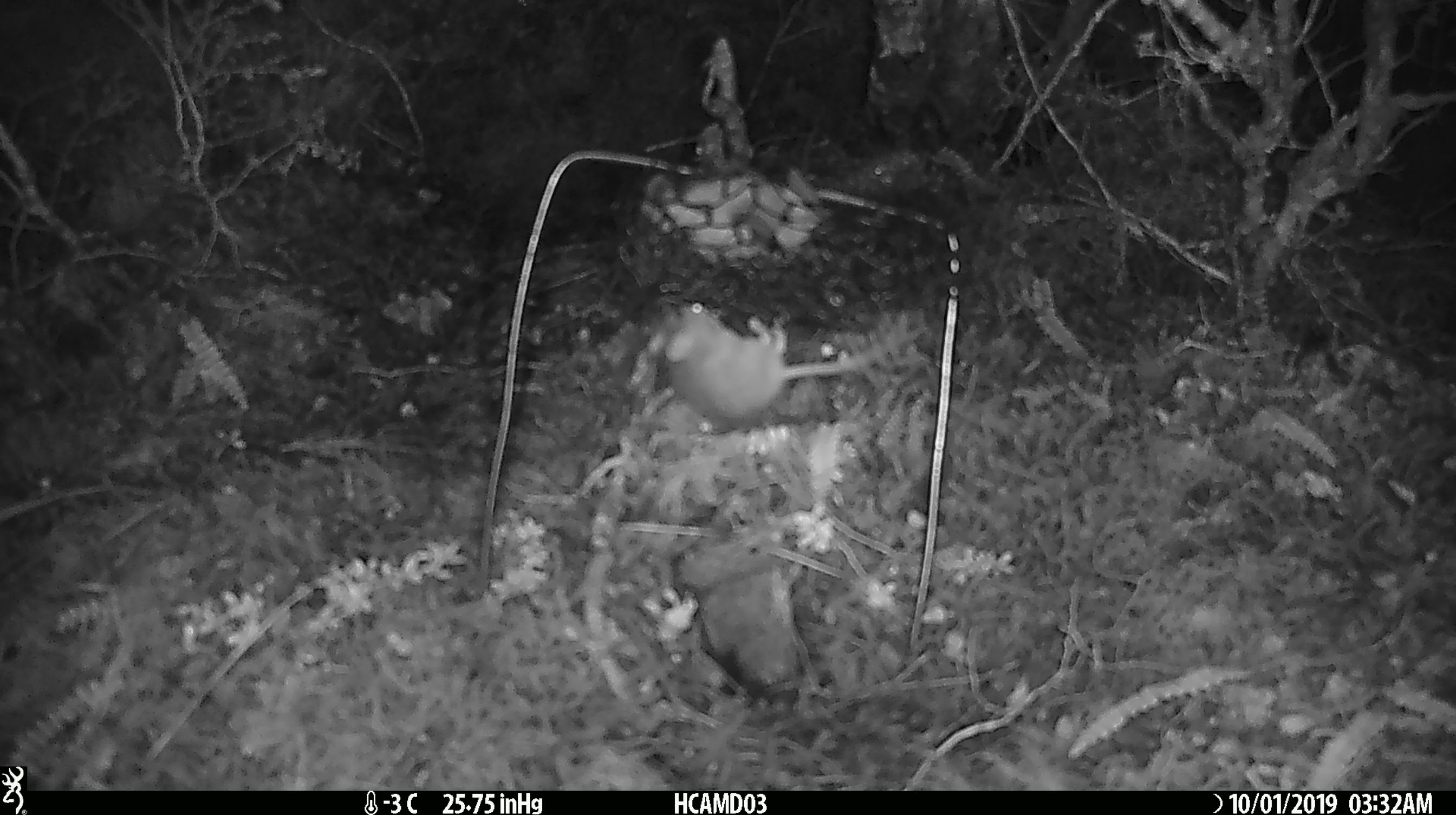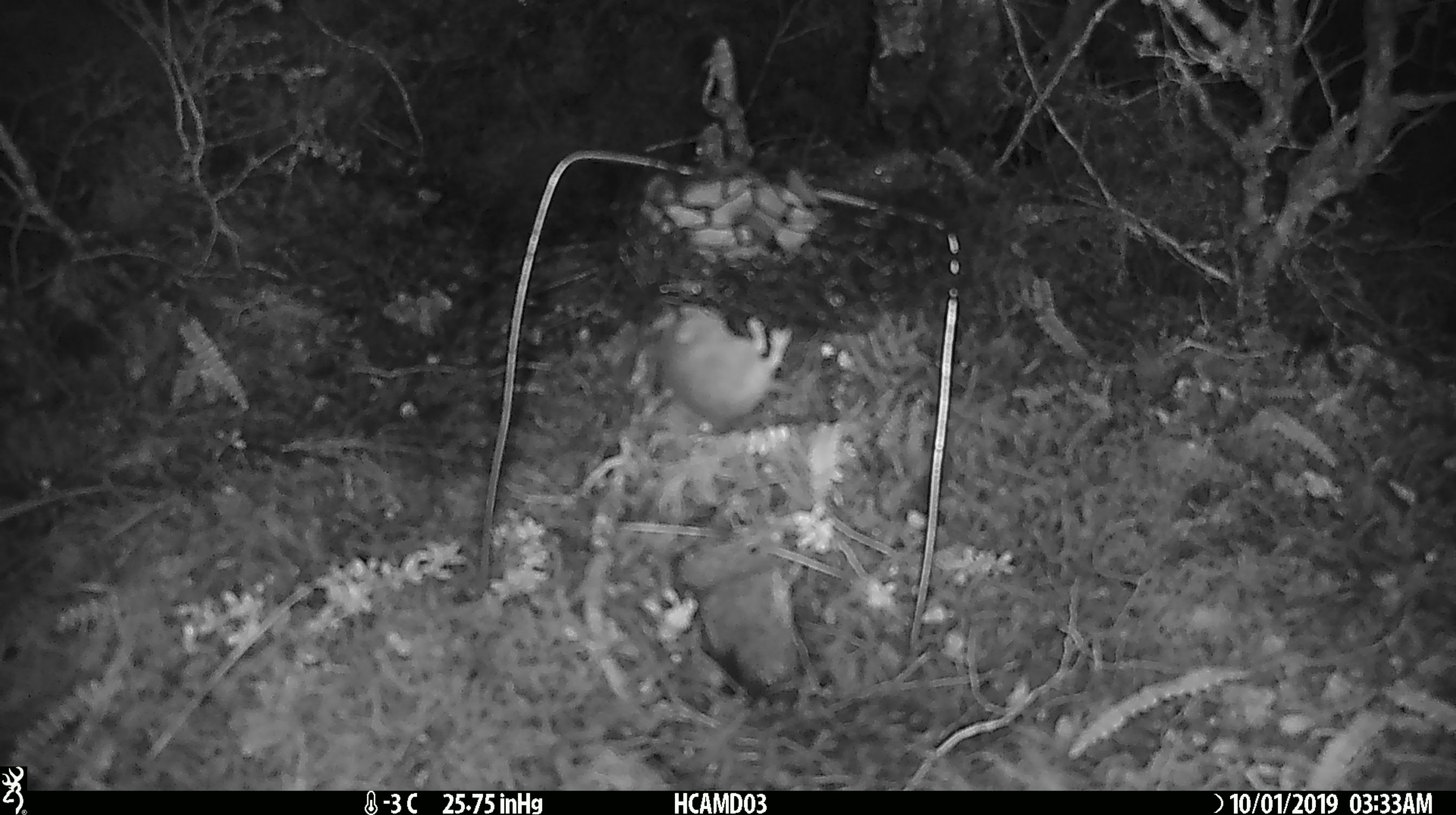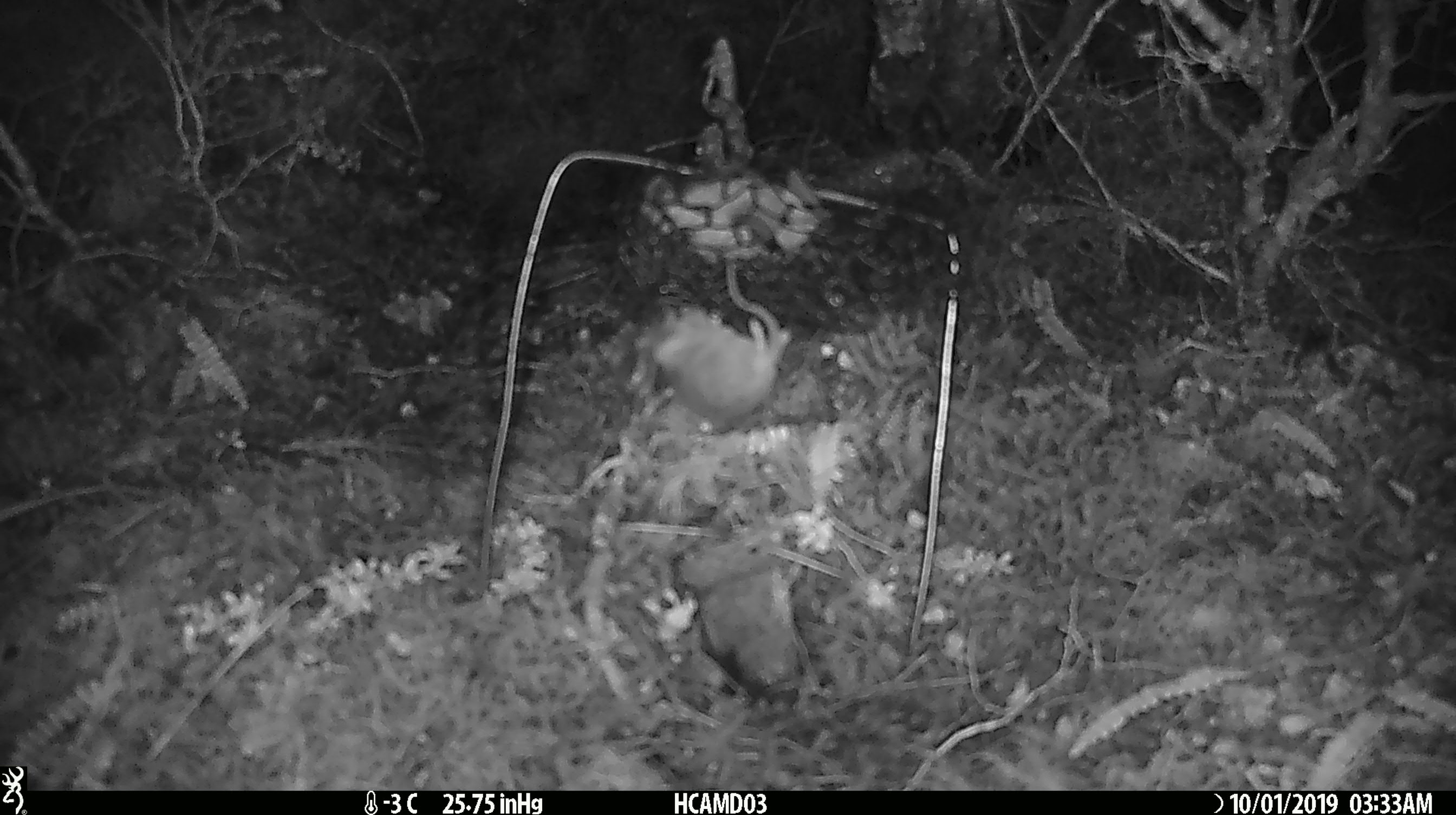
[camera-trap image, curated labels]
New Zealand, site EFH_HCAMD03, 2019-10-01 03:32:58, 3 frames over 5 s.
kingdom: Animalia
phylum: Chordata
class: Mammalia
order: Rodentia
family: Muridae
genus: Mus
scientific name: Mus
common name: mouse